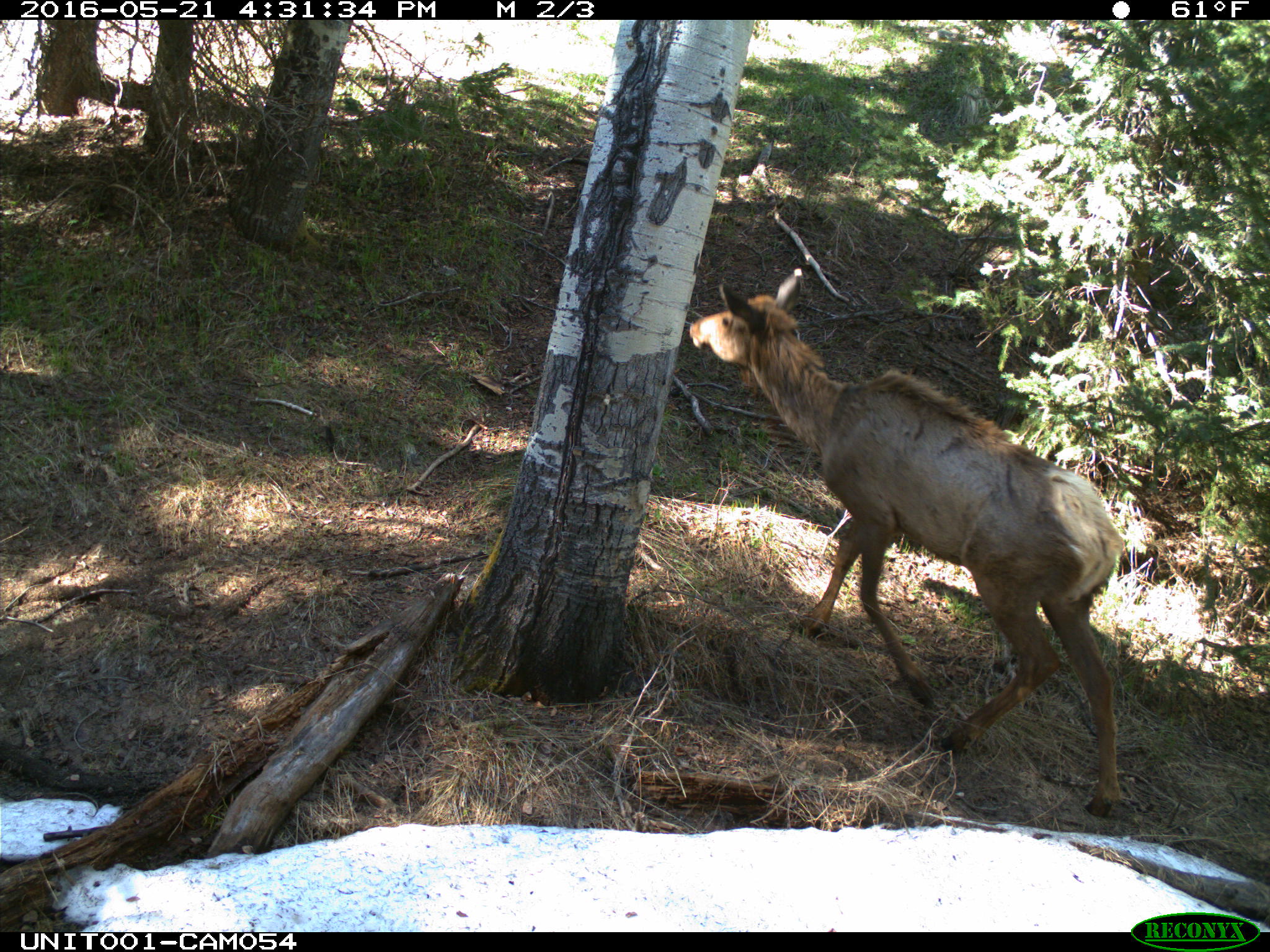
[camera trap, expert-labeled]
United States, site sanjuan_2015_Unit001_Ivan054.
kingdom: Animalia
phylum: Chordata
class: Mammalia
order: Artiodactyla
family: Cervidae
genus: Cervus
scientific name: Cervus elaphus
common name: red deer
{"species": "Cervus elaphus (red deer)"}